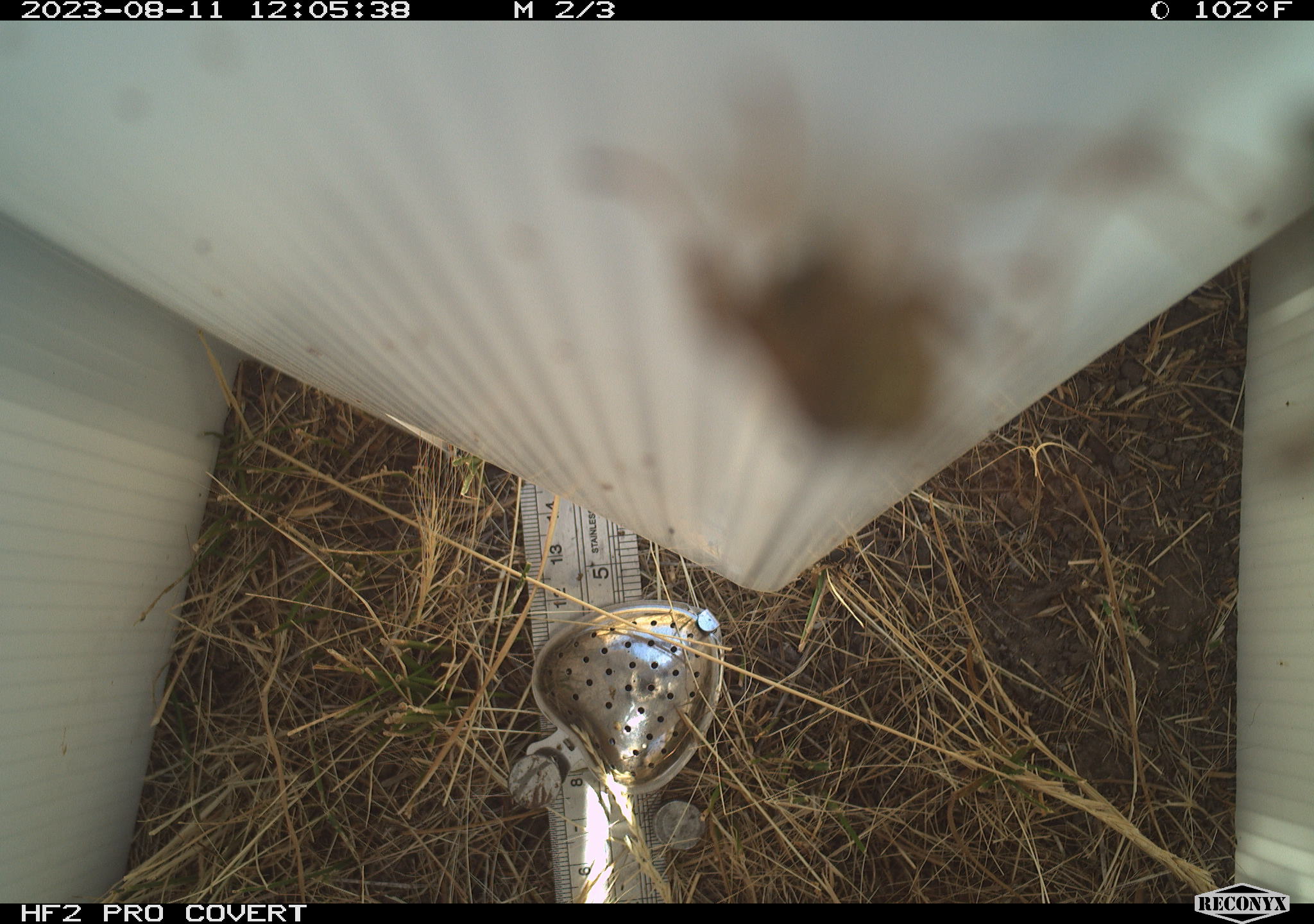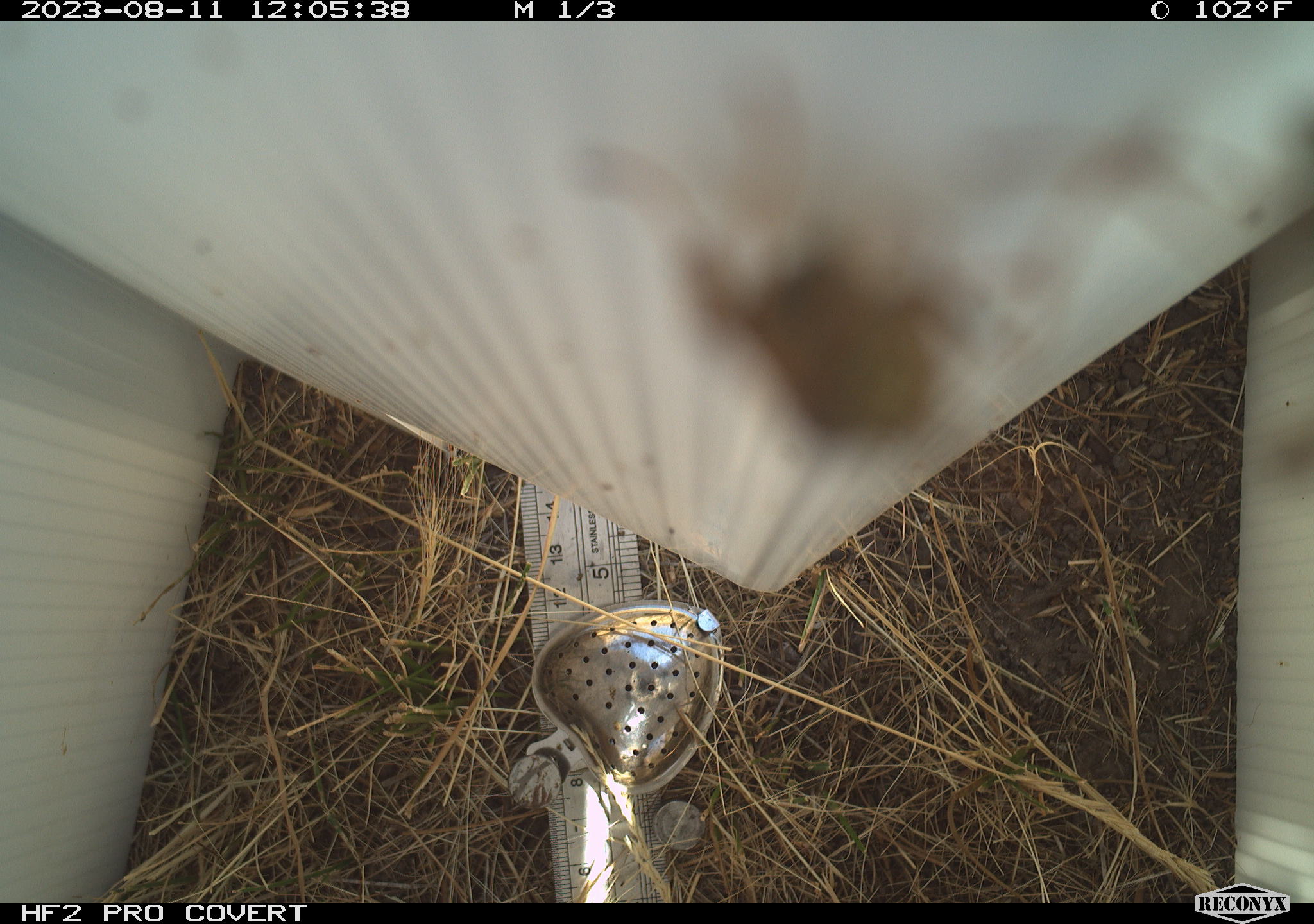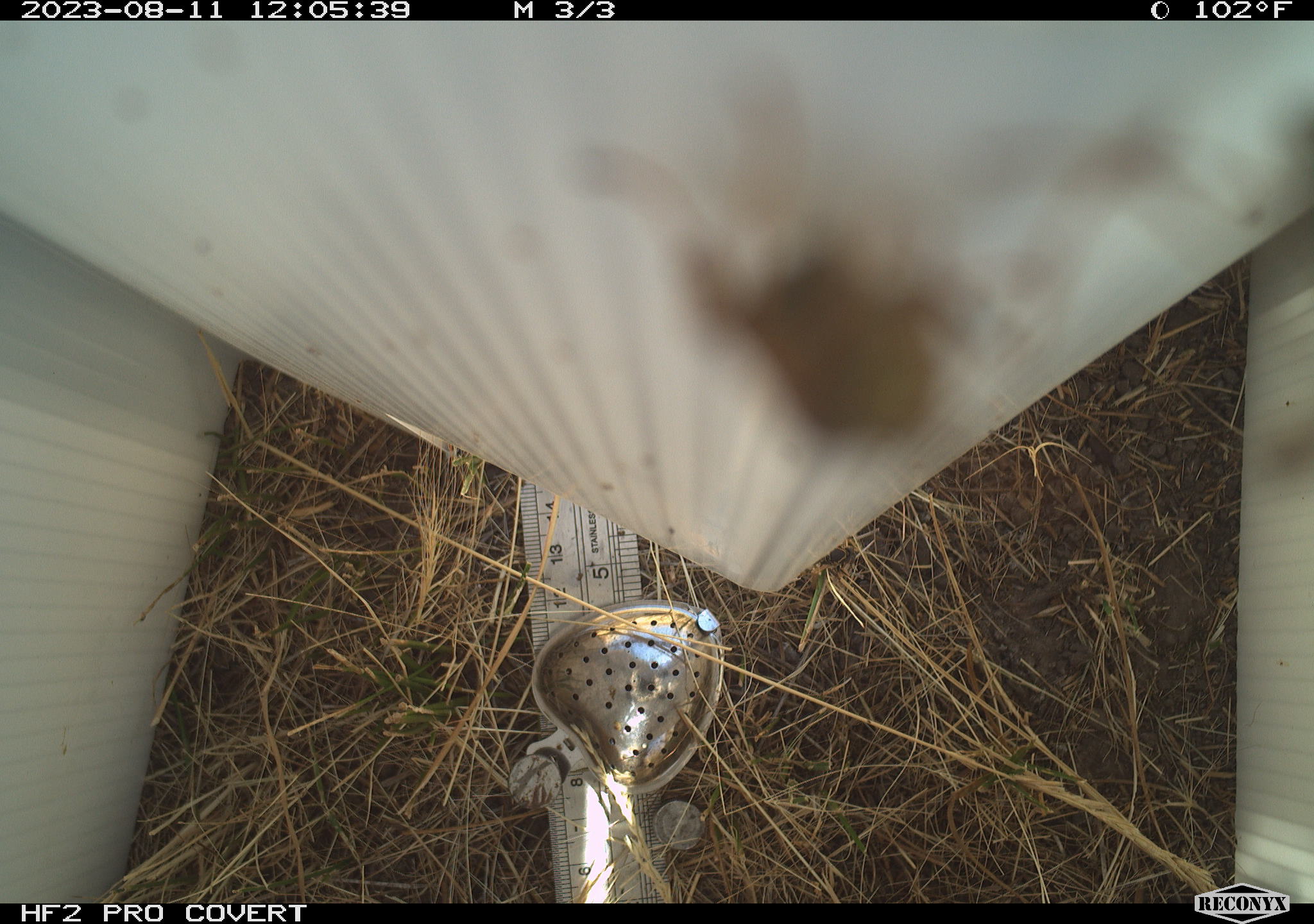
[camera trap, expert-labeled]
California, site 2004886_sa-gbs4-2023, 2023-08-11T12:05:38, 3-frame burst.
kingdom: Animalia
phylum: Arthropoda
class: Insecta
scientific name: Insecta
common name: insect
Insect (Insecta).